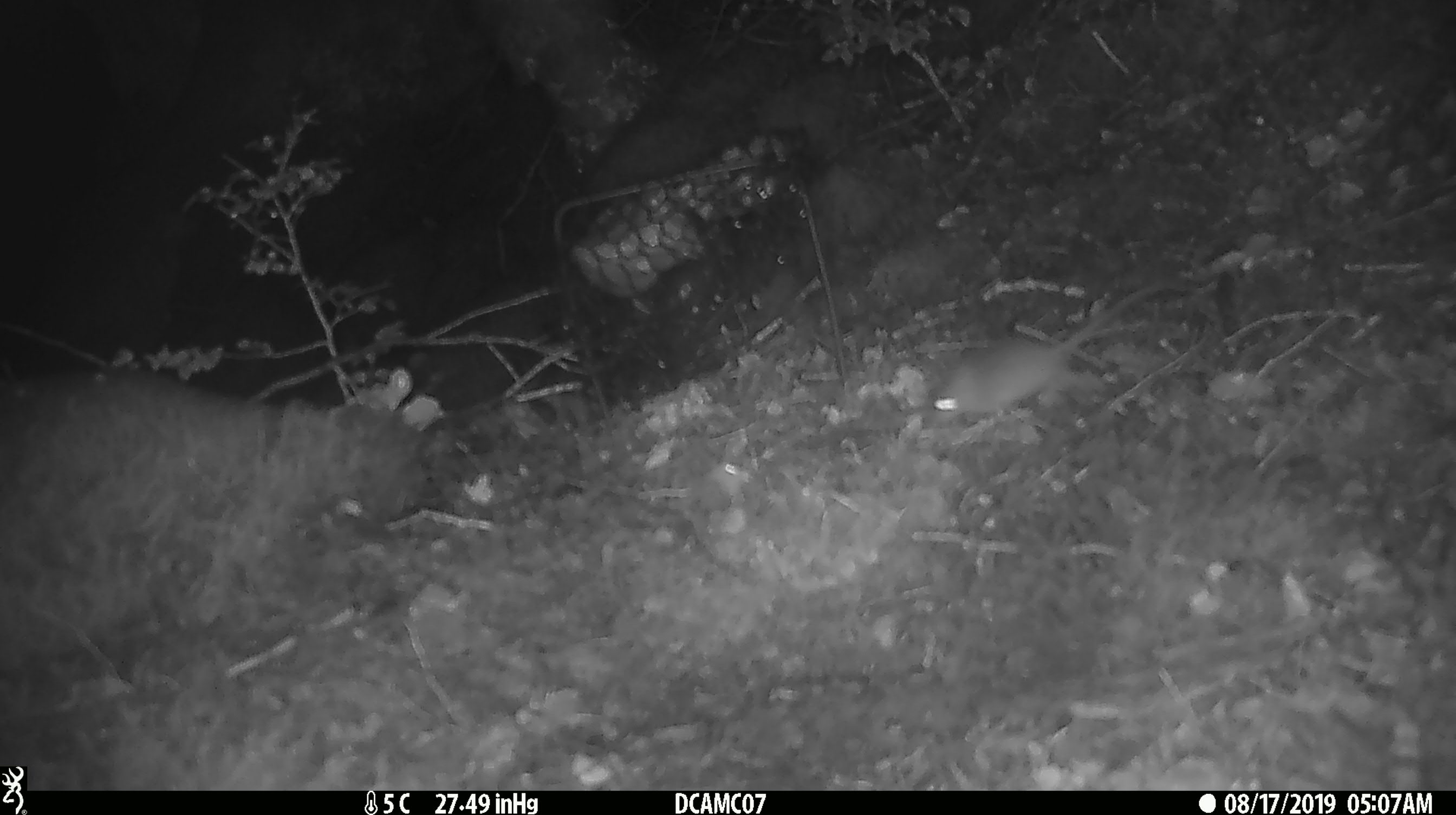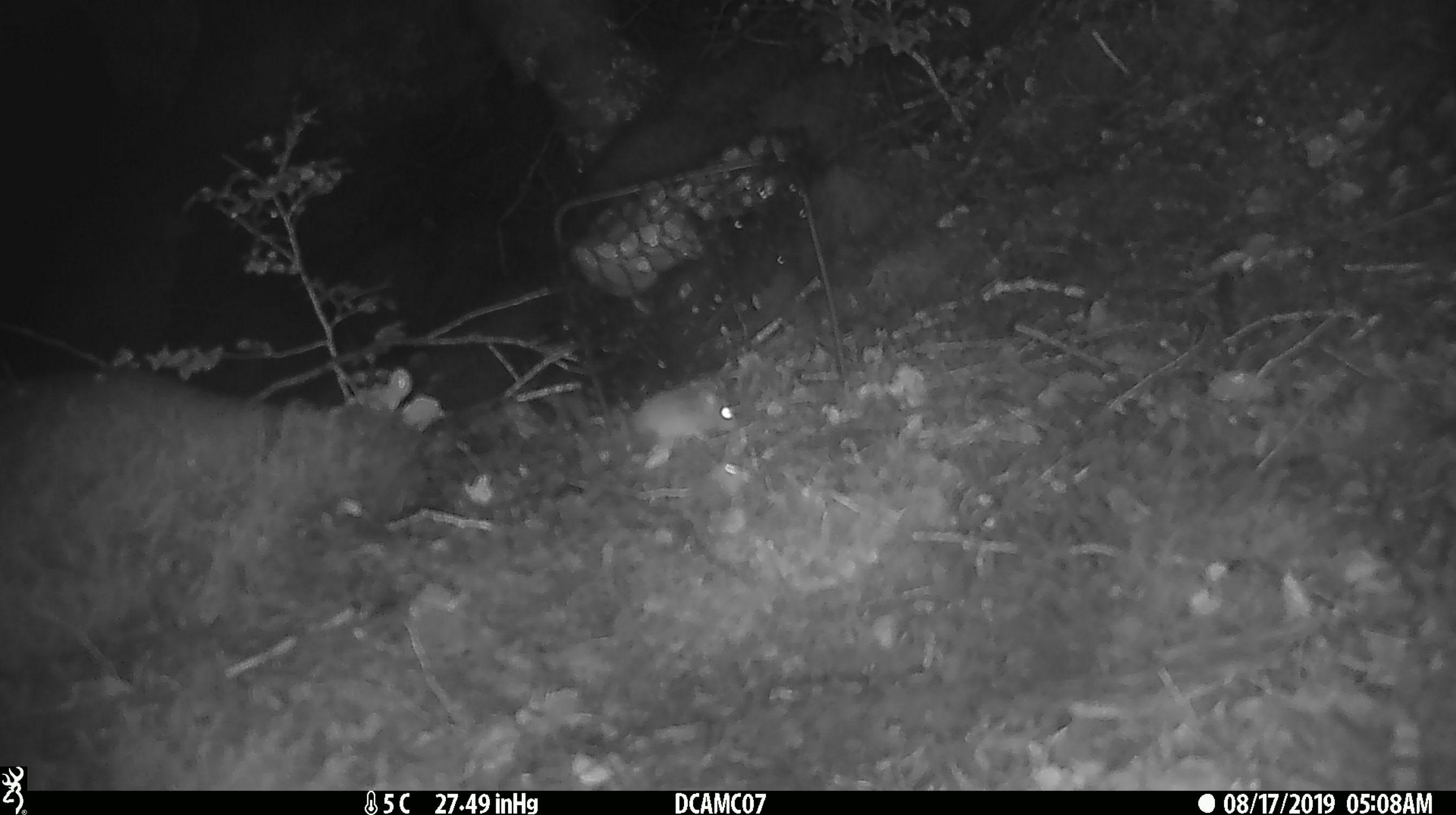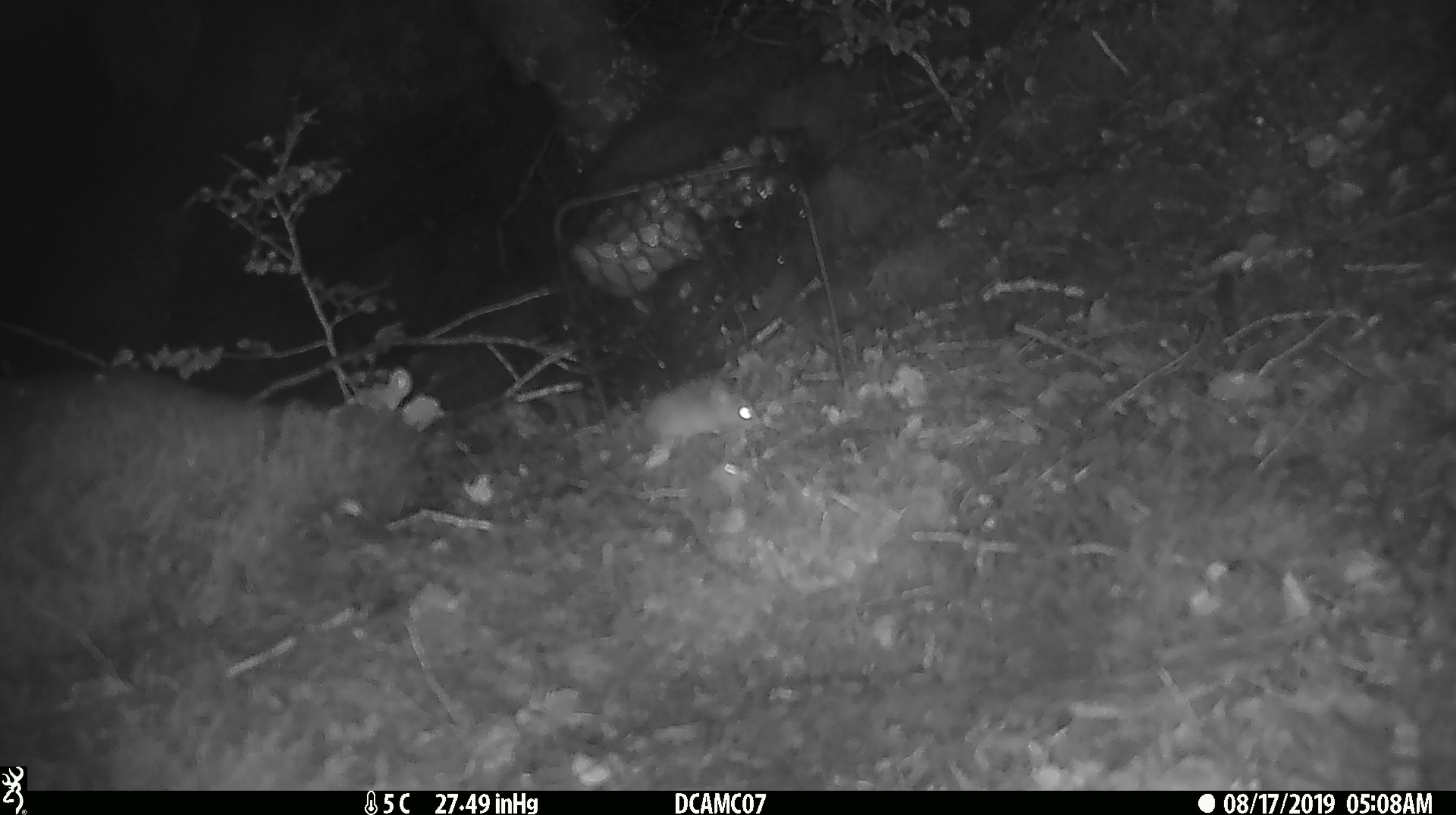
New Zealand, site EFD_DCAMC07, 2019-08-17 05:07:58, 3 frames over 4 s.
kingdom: Animalia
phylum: Chordata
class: Mammalia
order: Rodentia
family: Muridae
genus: Mus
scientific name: Mus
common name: mouse